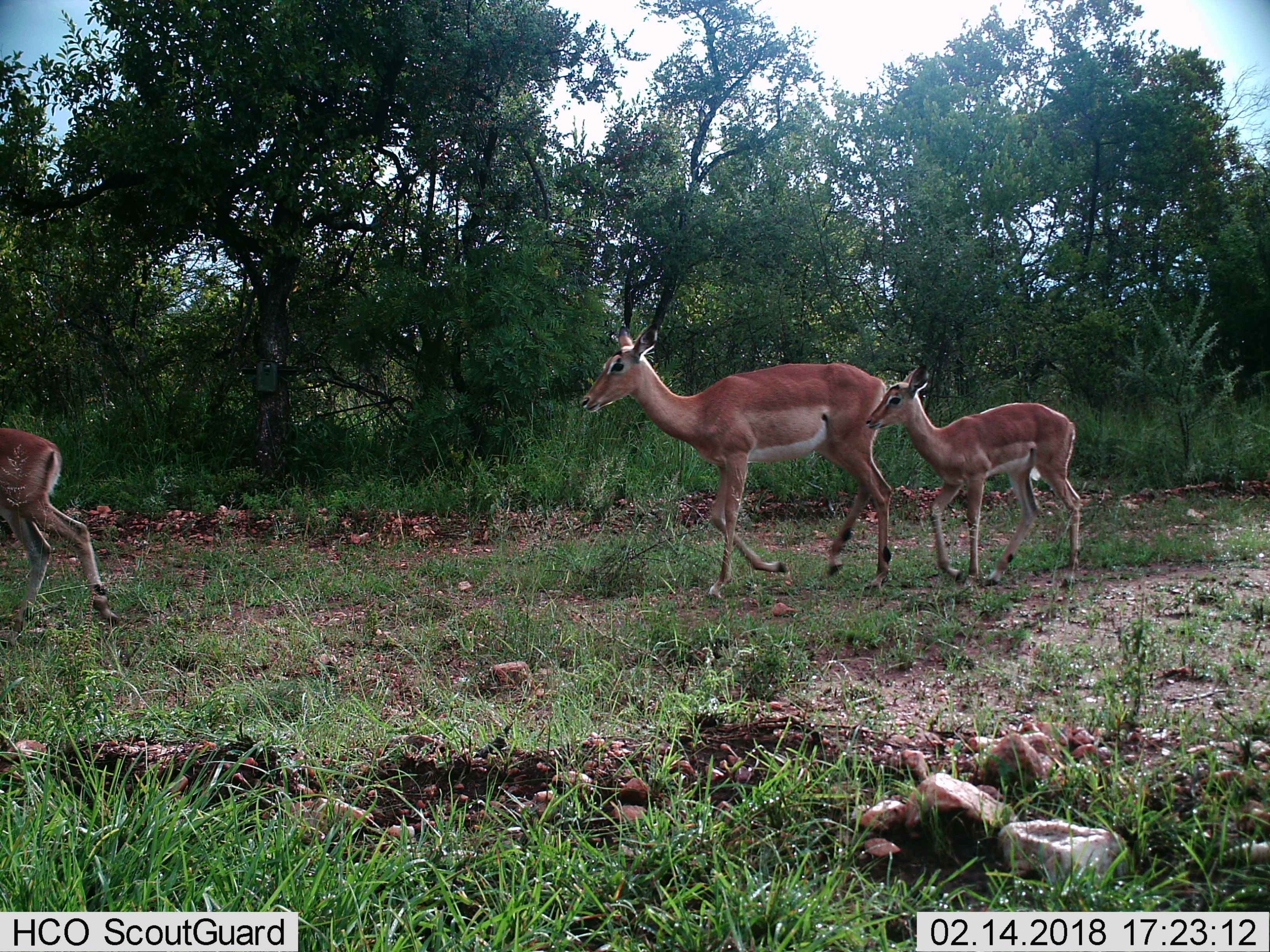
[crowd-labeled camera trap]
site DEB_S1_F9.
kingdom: Animalia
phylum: Chordata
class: Mammalia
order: Artiodactyla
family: Bovidae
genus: Aepyceros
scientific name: Aepyceros melampus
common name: impala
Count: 3.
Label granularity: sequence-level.